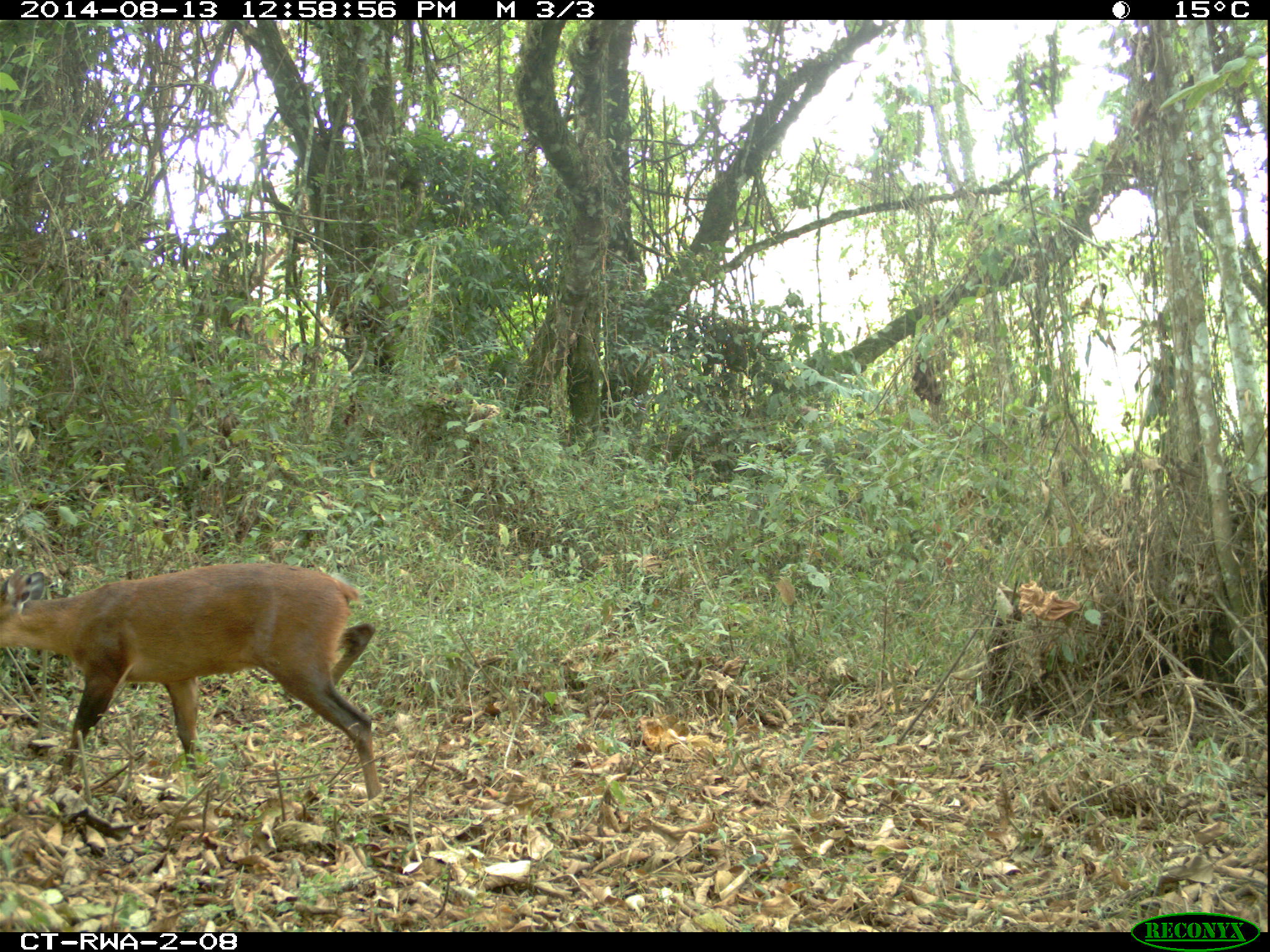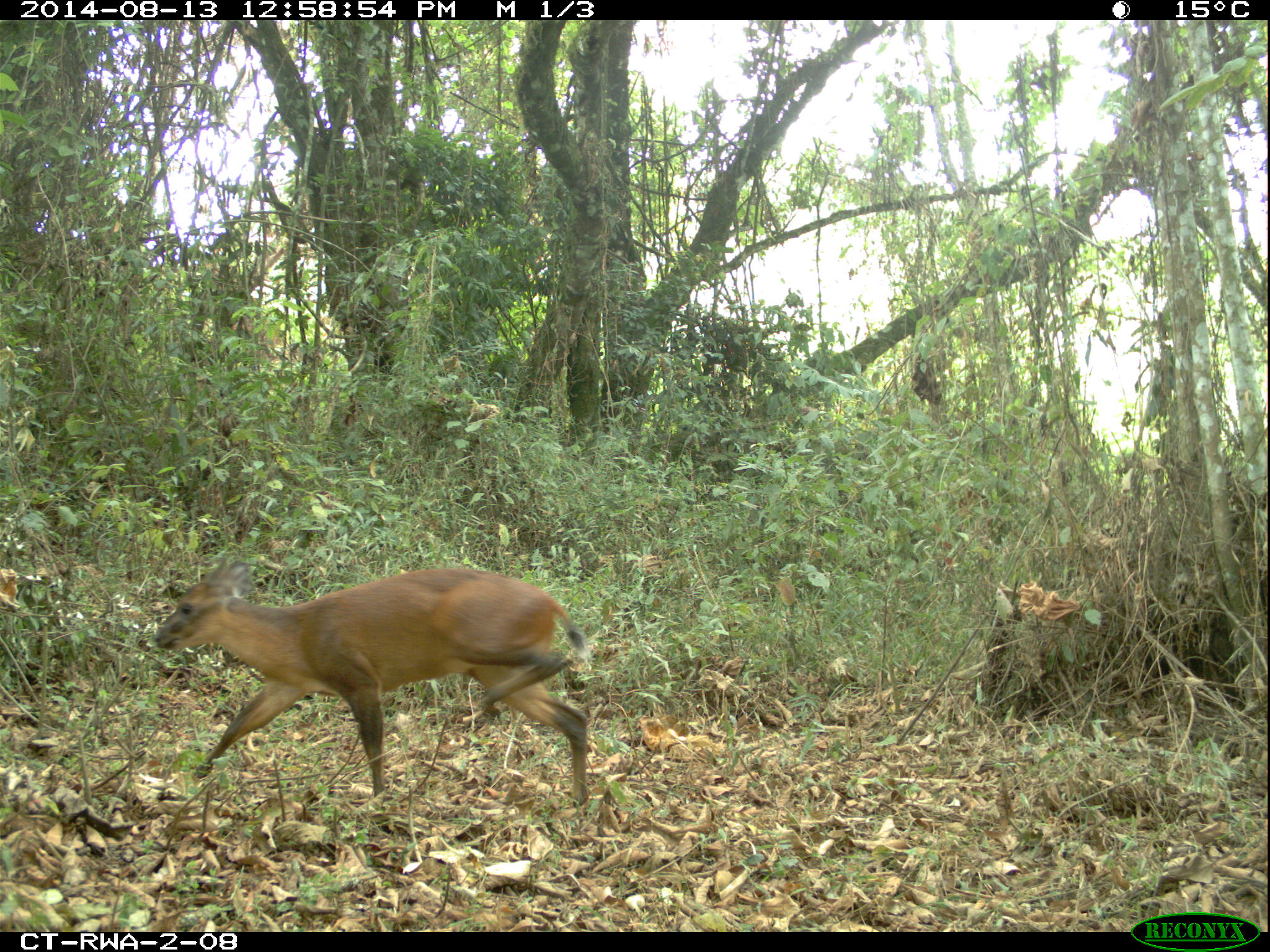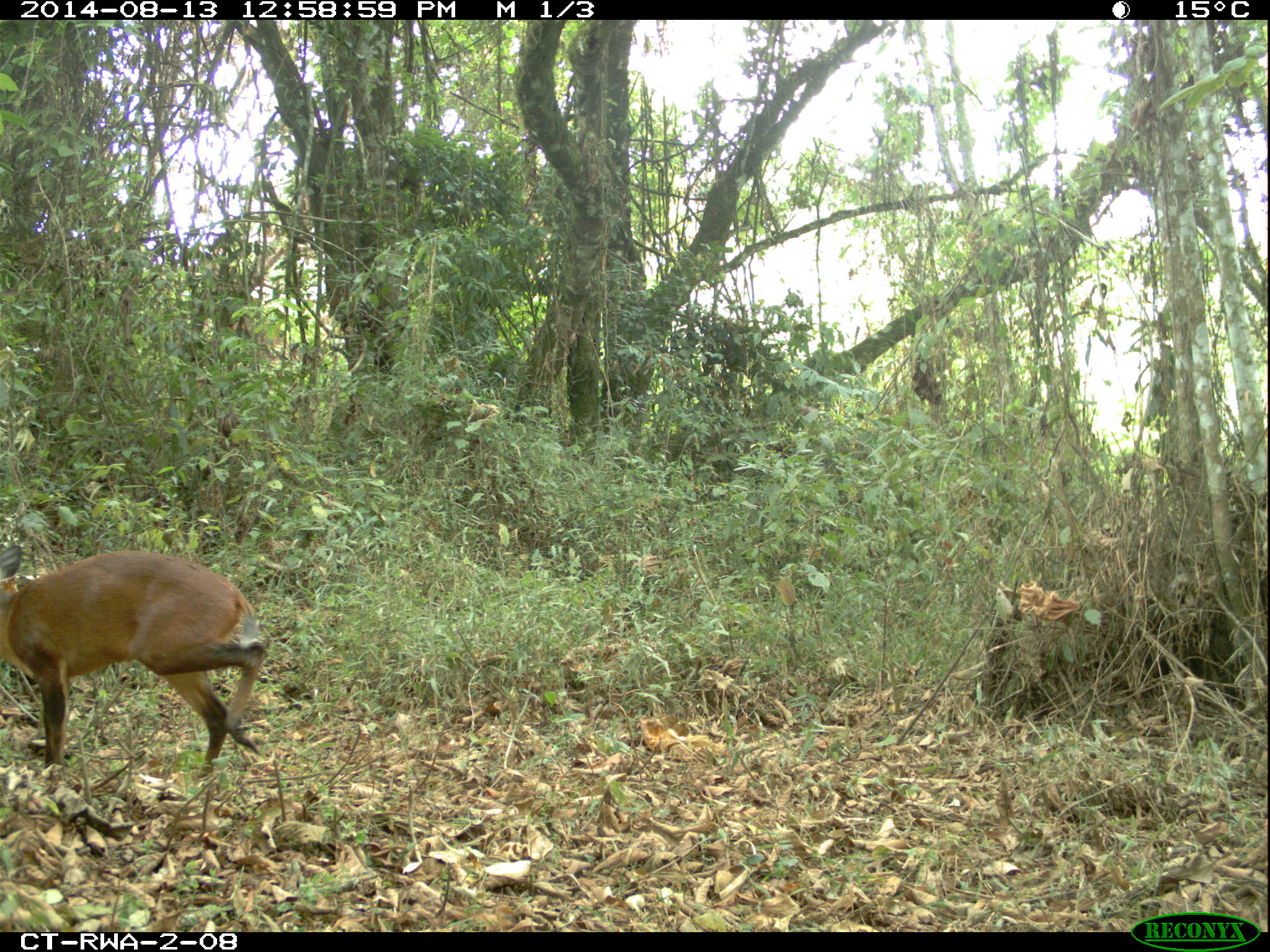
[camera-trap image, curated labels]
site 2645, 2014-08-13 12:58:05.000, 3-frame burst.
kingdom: Animalia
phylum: Chordata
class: Mammalia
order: Artiodactyla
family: Bovidae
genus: Cephalophus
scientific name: Cephalophus nigrifrons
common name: black-fronted duiker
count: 1